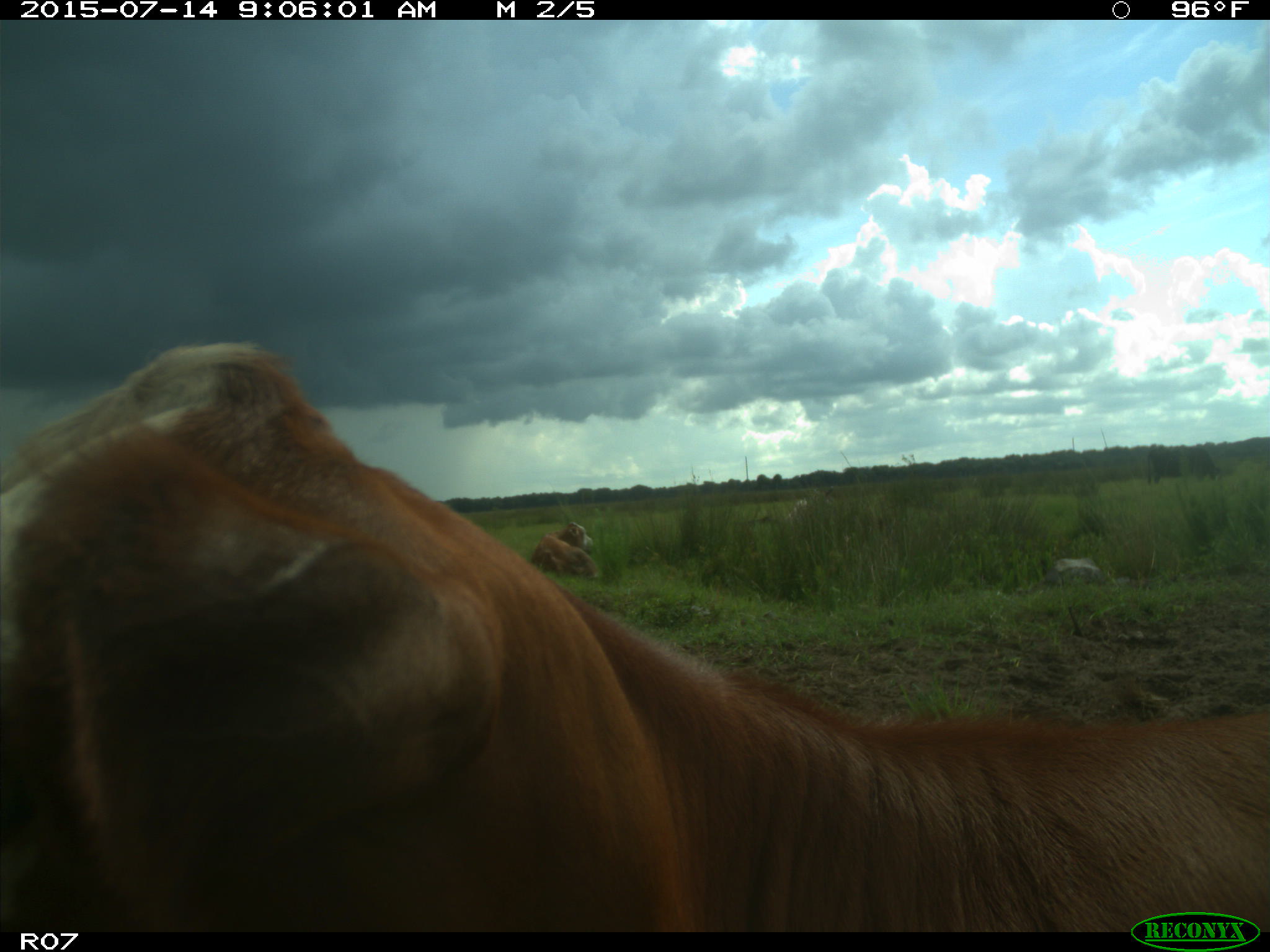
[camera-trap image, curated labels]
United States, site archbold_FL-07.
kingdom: Animalia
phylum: Chordata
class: Mammalia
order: Artiodactyla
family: Bovidae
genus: Bos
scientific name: Bos taurus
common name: domestic cow